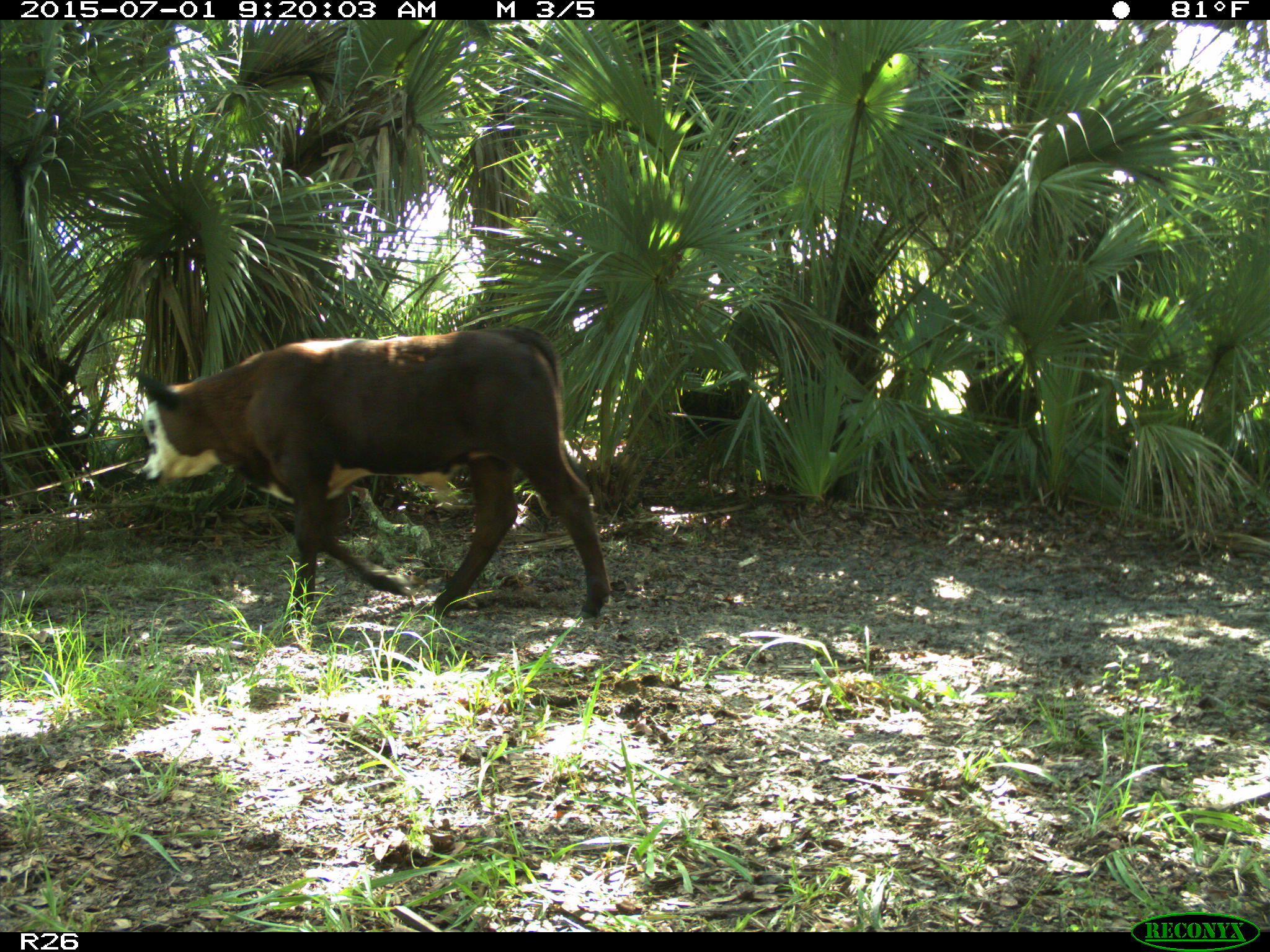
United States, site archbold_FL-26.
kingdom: Animalia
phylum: Chordata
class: Mammalia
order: Artiodactyla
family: Bovidae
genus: Bos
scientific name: Bos taurus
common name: domestic cow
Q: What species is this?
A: Bos taurus (domestic cow).